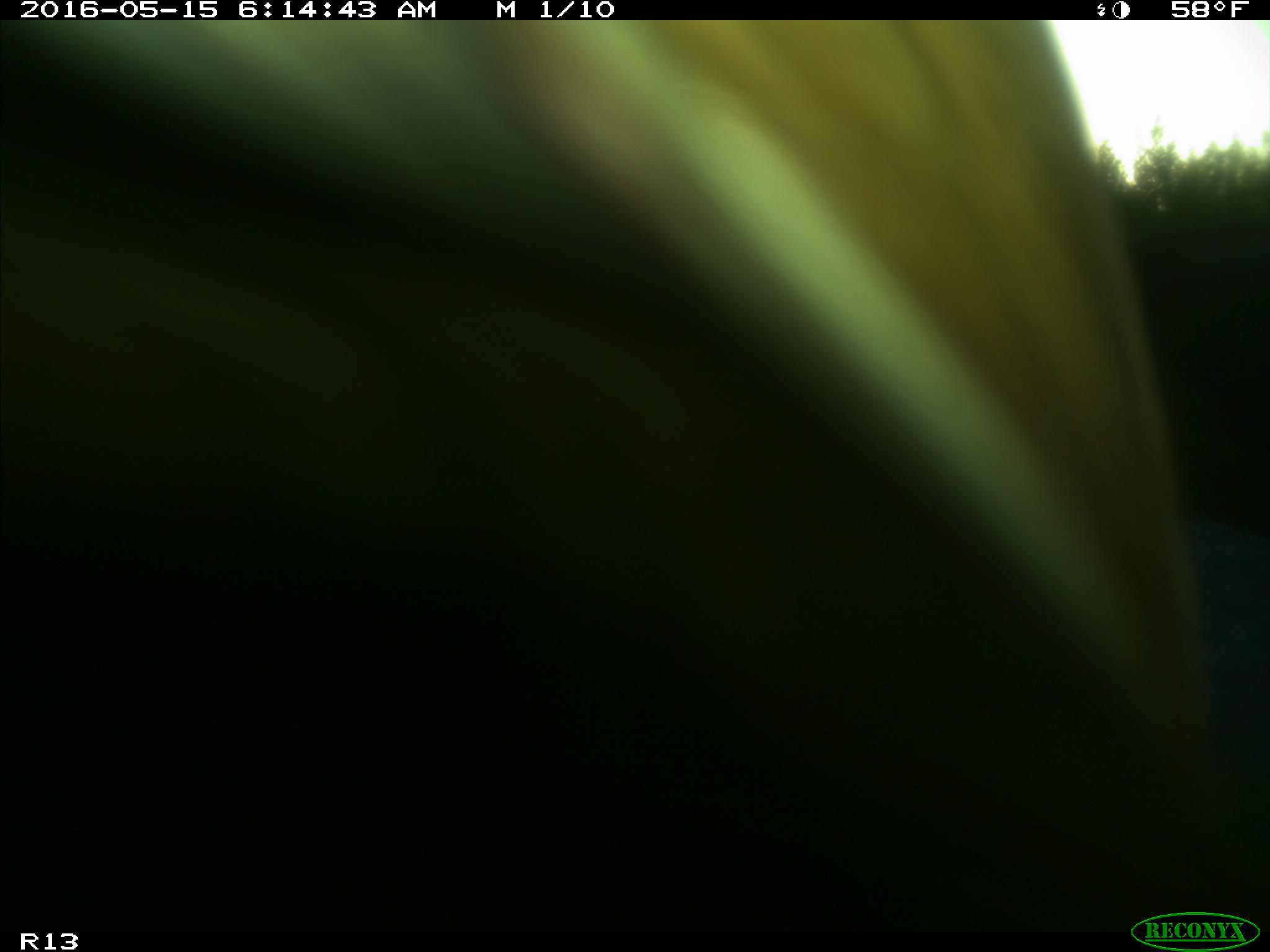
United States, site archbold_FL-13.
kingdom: Animalia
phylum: Chordata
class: Mammalia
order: Artiodactyla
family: Bovidae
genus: Bos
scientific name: Bos taurus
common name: domestic cow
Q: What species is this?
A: Bos taurus (domestic cow).